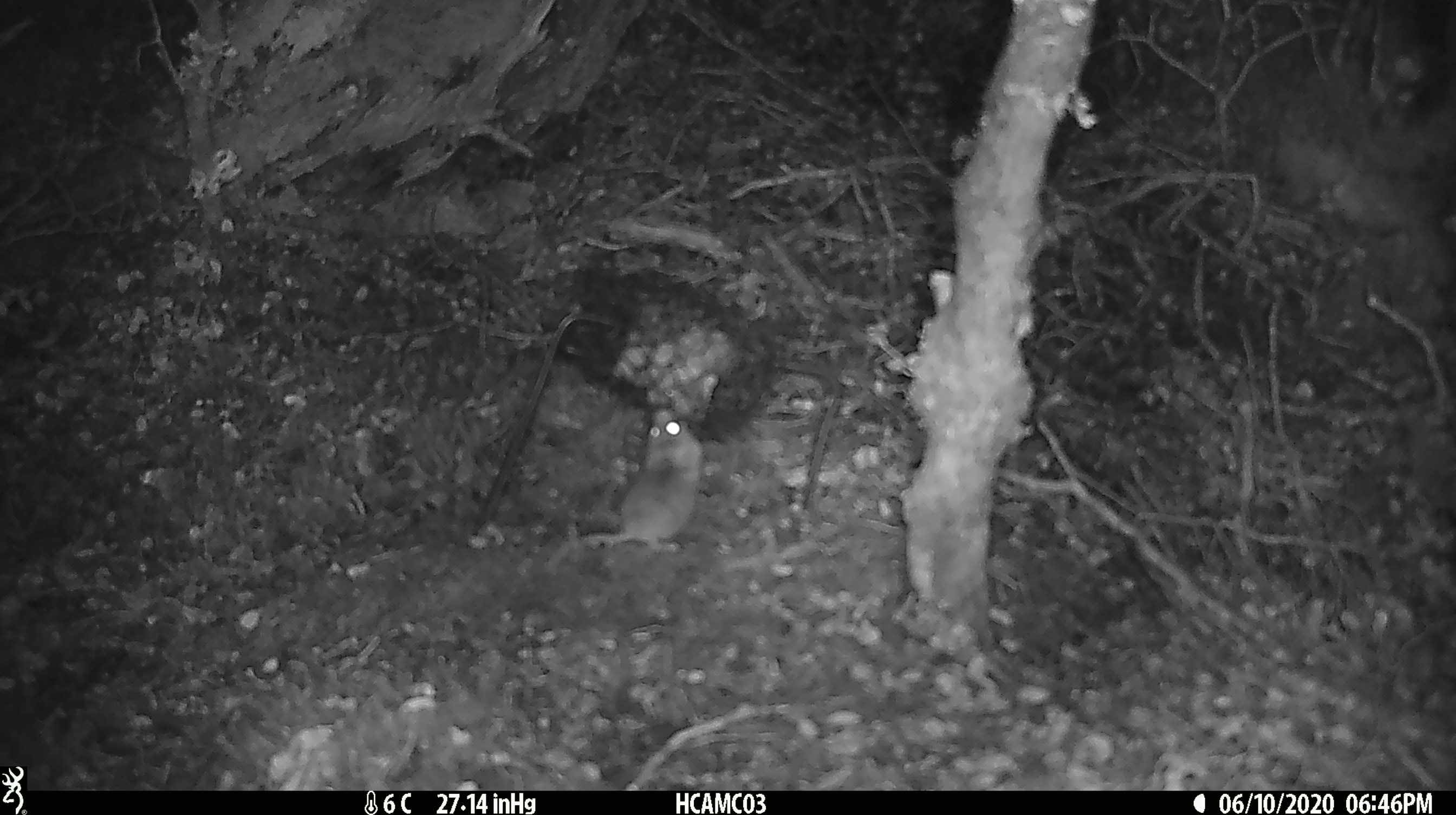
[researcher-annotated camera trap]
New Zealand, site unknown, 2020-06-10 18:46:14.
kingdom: Animalia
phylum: Chordata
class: Mammalia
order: Rodentia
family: Muridae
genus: Mus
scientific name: Mus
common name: mouse